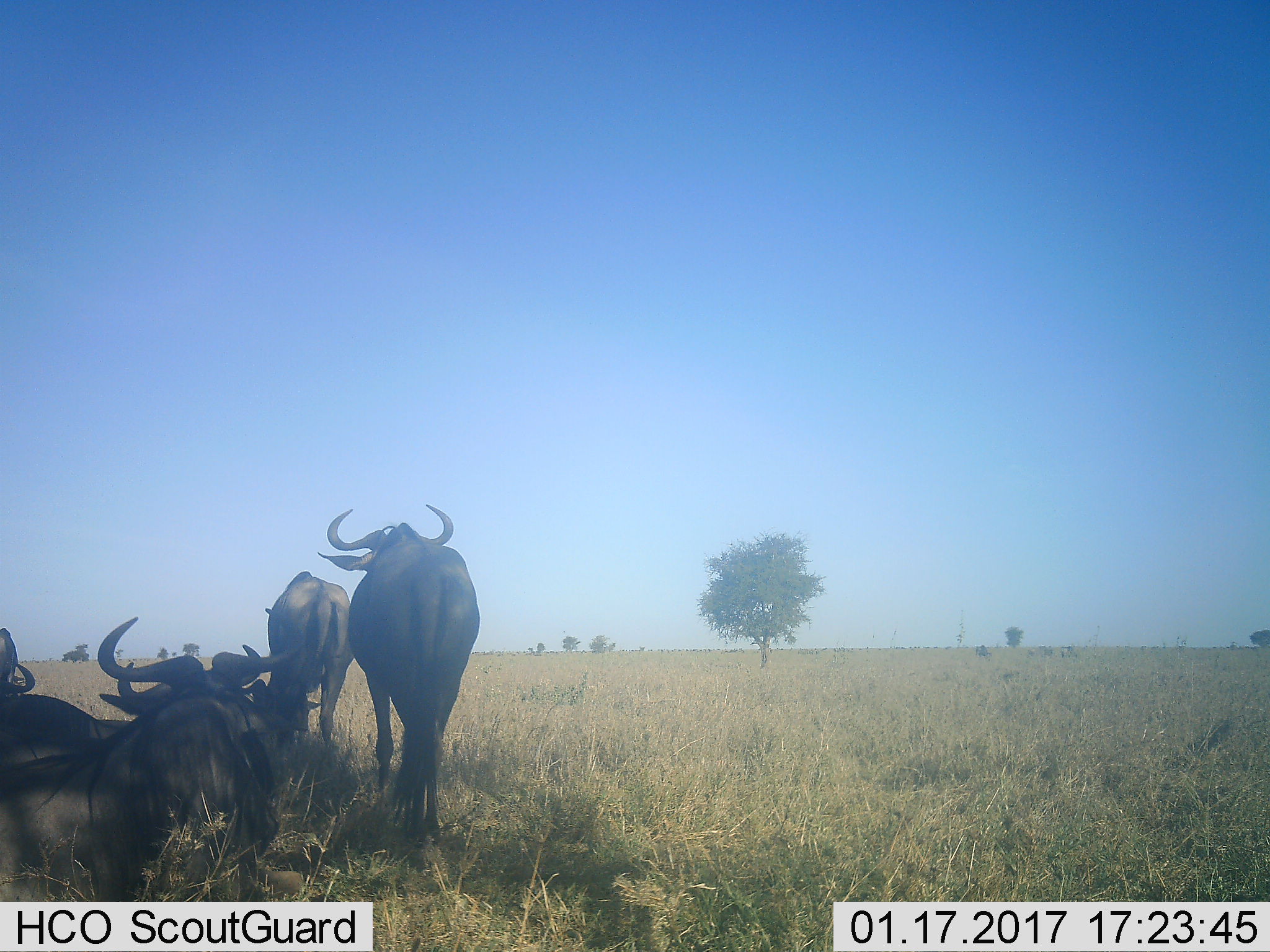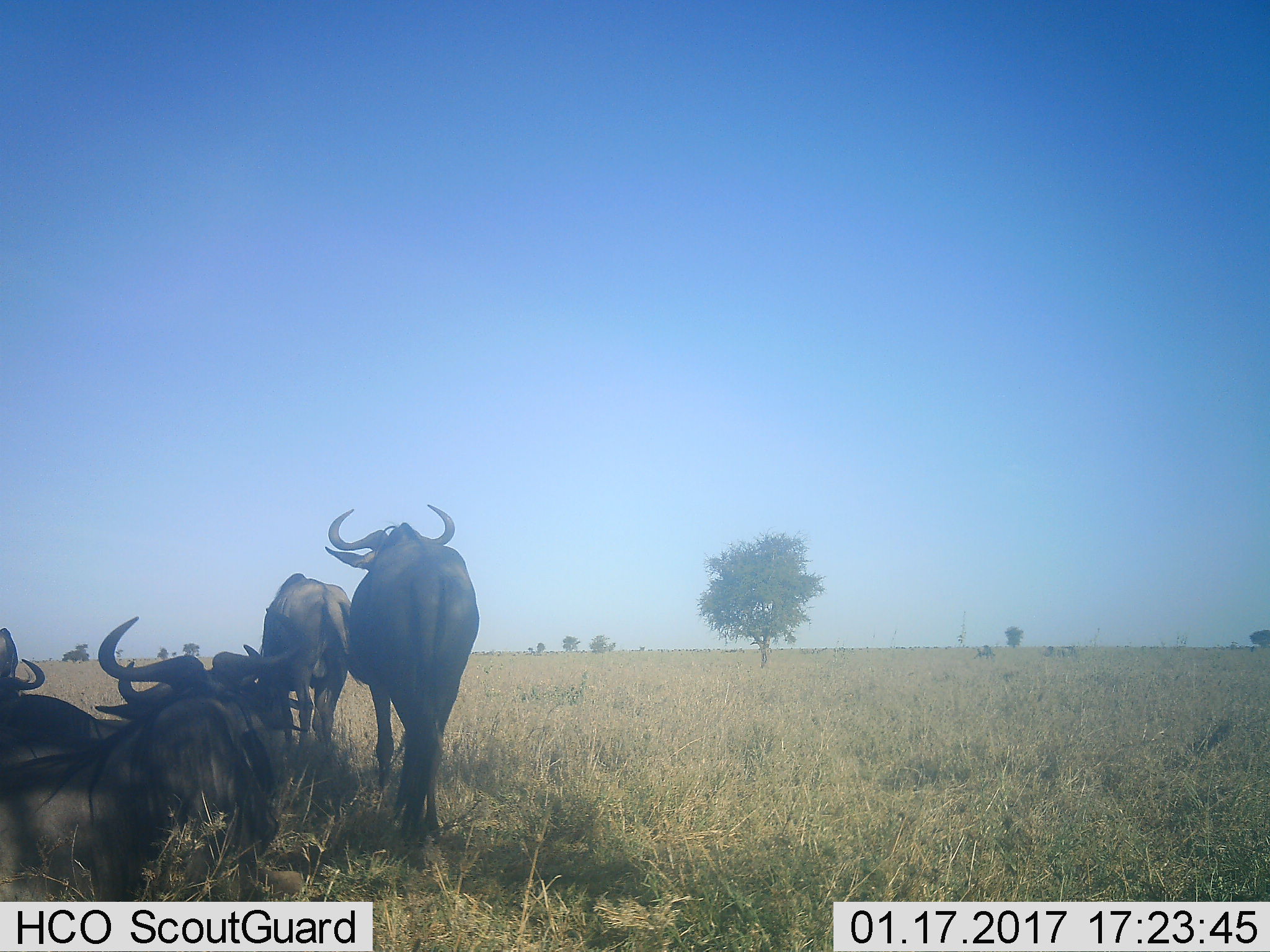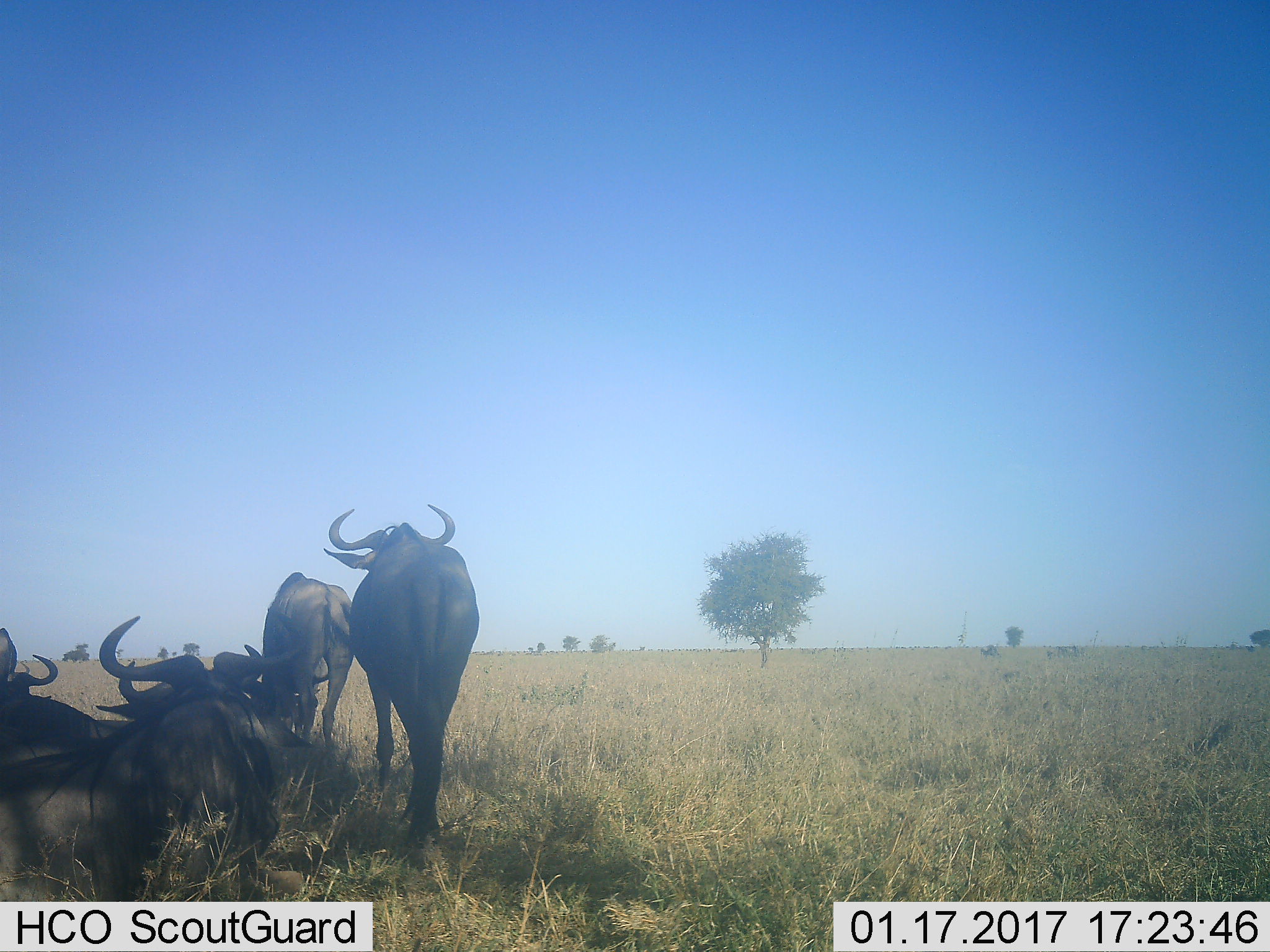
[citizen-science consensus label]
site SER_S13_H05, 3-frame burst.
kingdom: Animalia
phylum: Chordata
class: Mammalia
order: Artiodactyla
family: Bovidae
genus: Connochaetes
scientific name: Connochaetes taurinus taurinus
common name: blue wildebeest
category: wildebeestblue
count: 5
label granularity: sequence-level